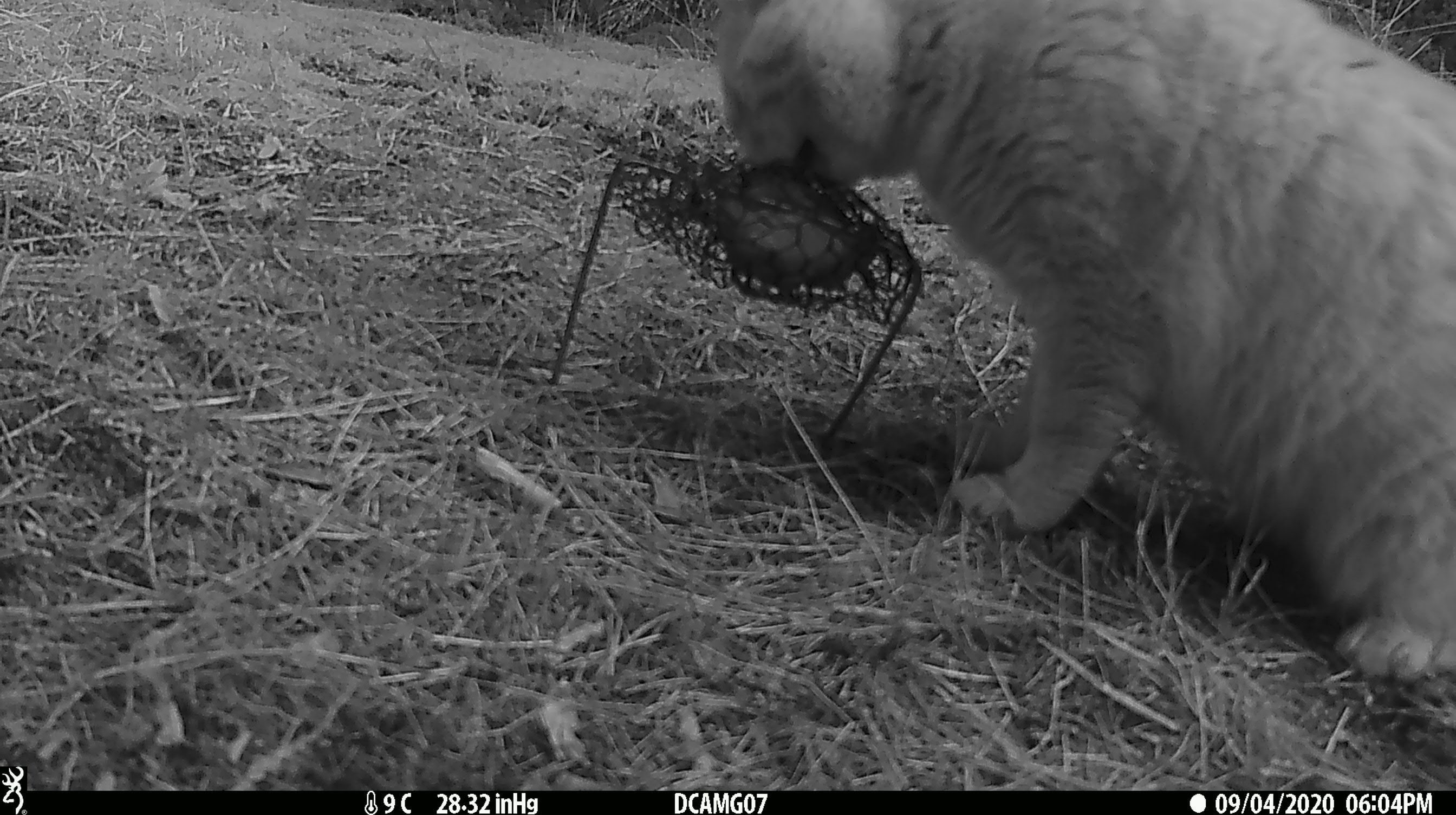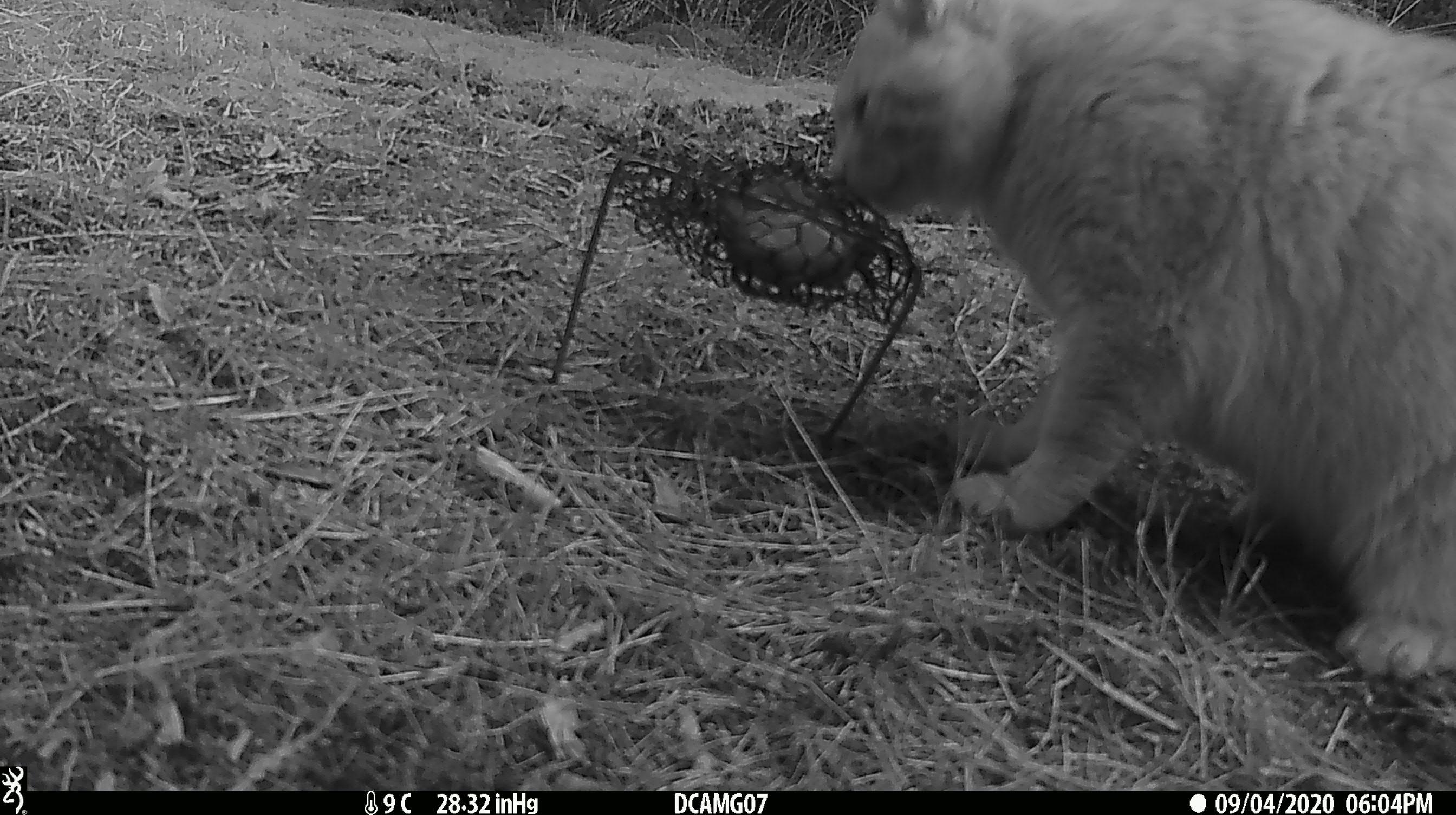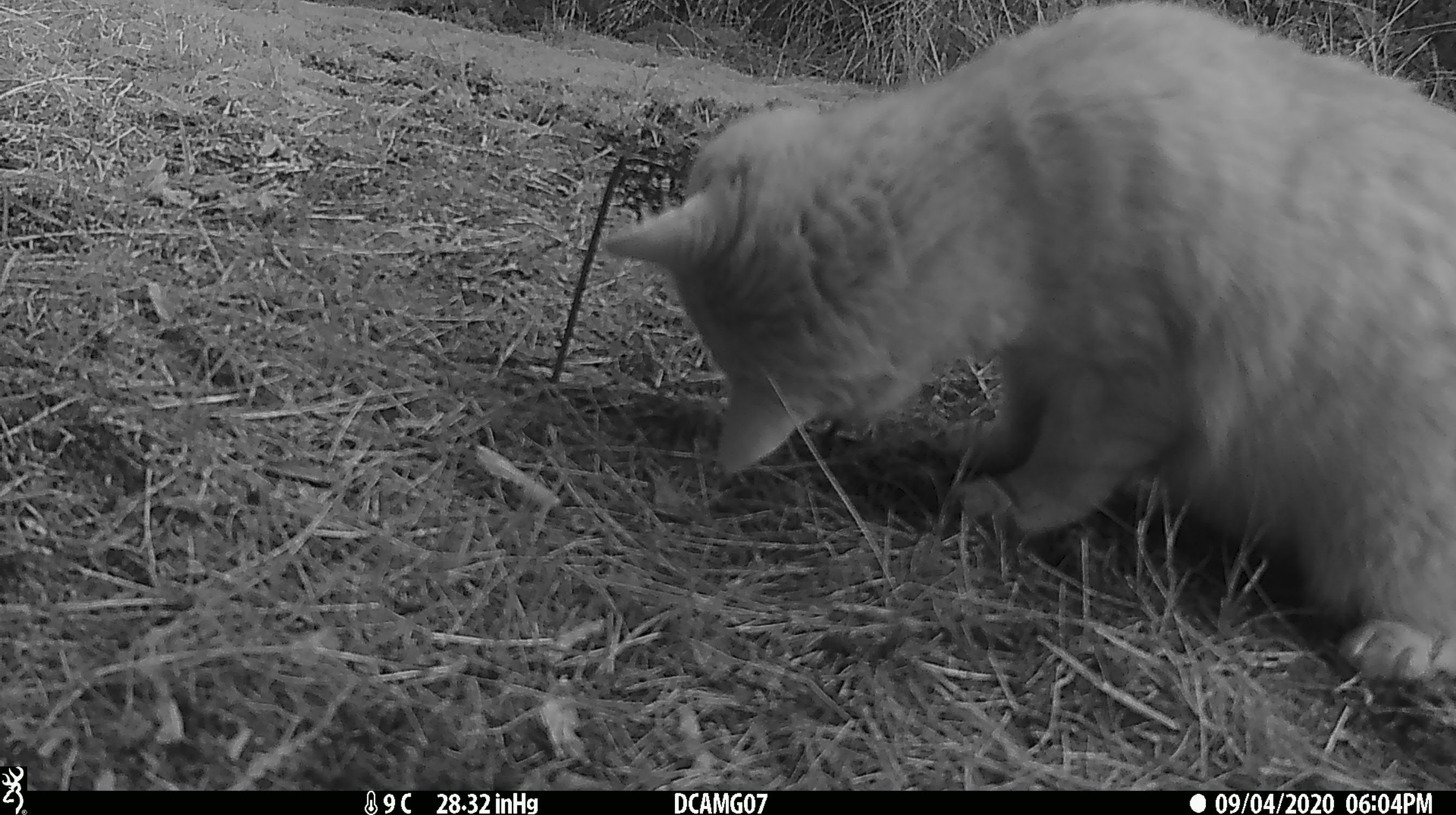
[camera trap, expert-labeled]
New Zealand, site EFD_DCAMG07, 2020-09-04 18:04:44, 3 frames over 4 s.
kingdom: Animalia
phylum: Chordata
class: Mammalia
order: Carnivora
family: Felidae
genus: Felis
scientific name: Felis catus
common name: domestic cat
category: cat